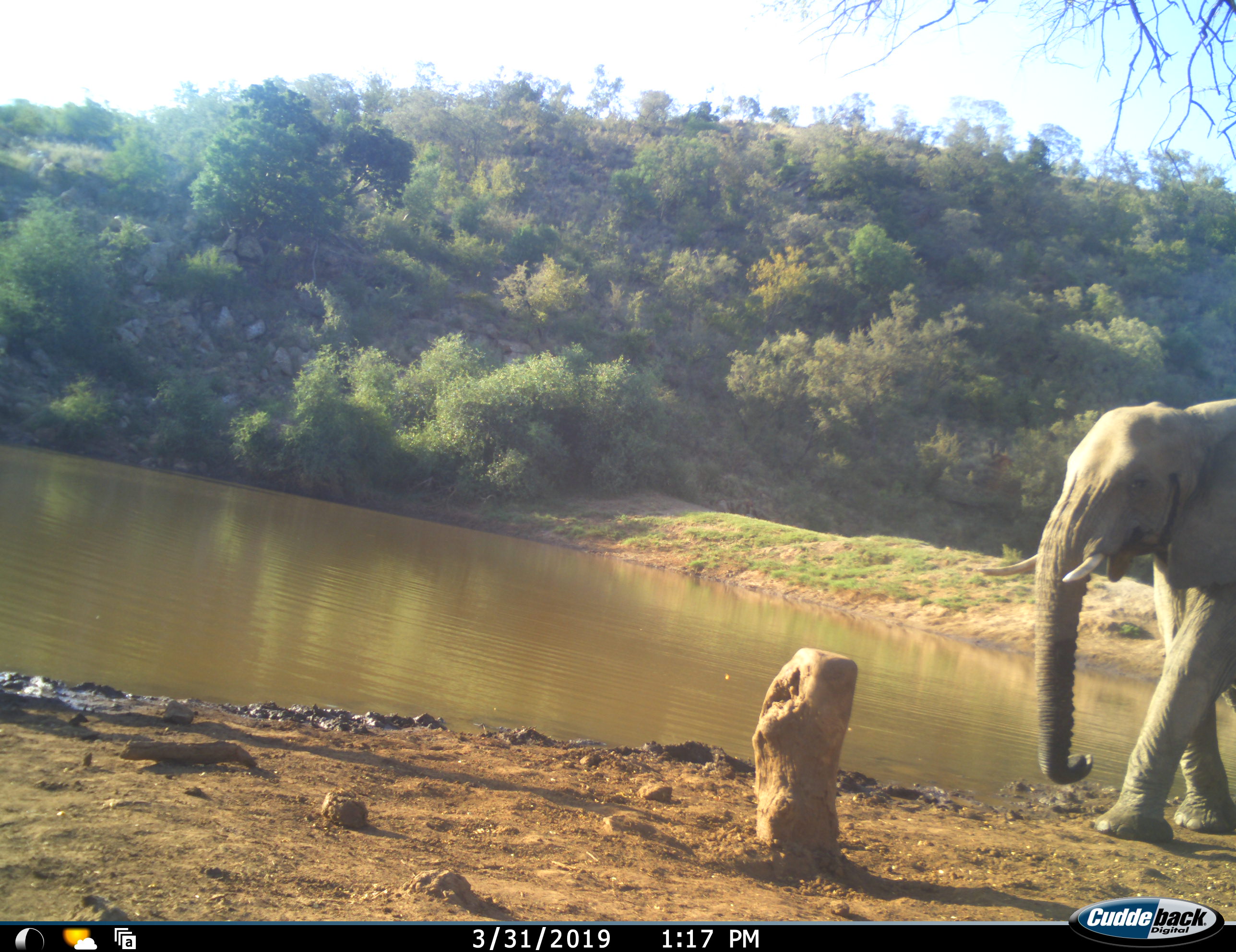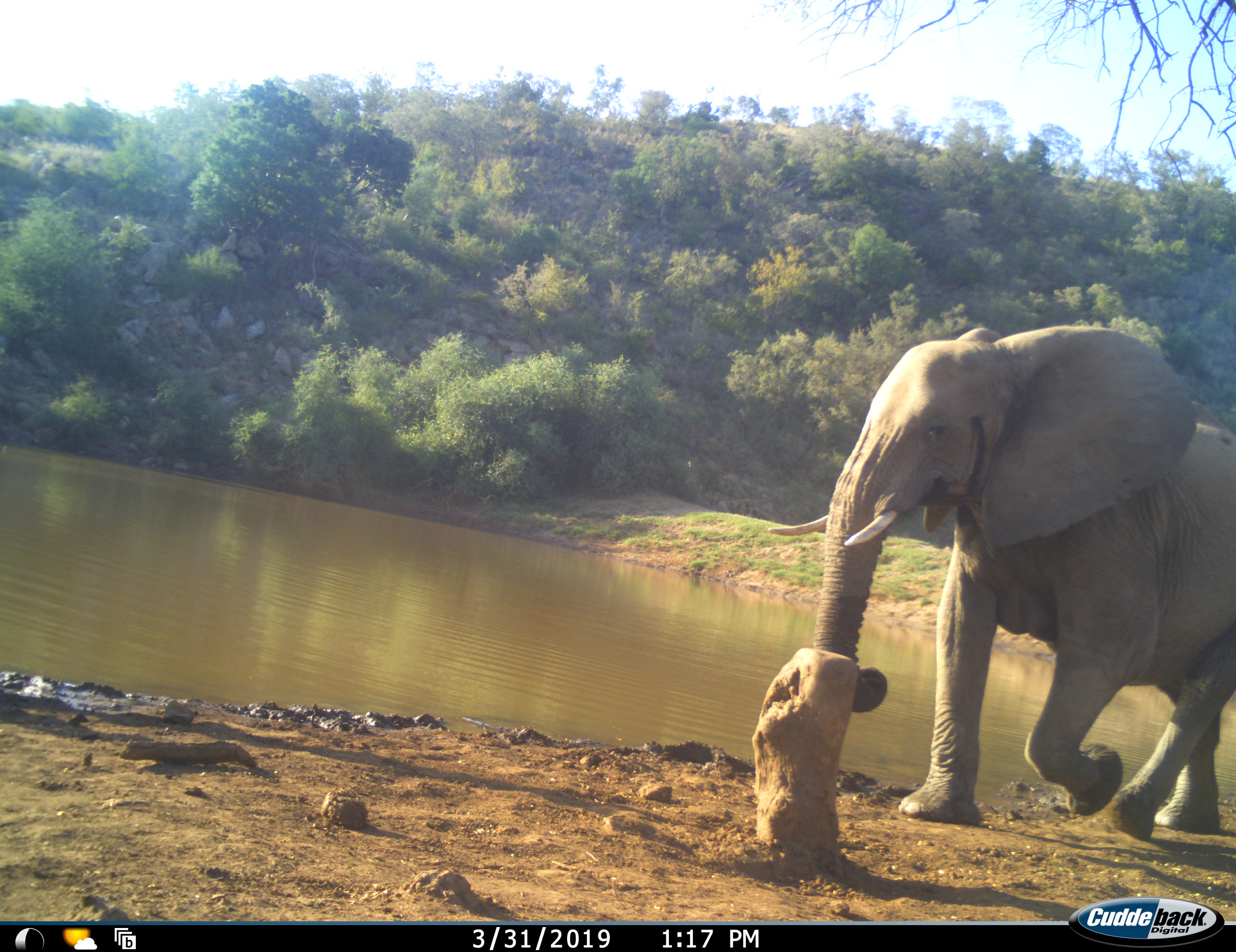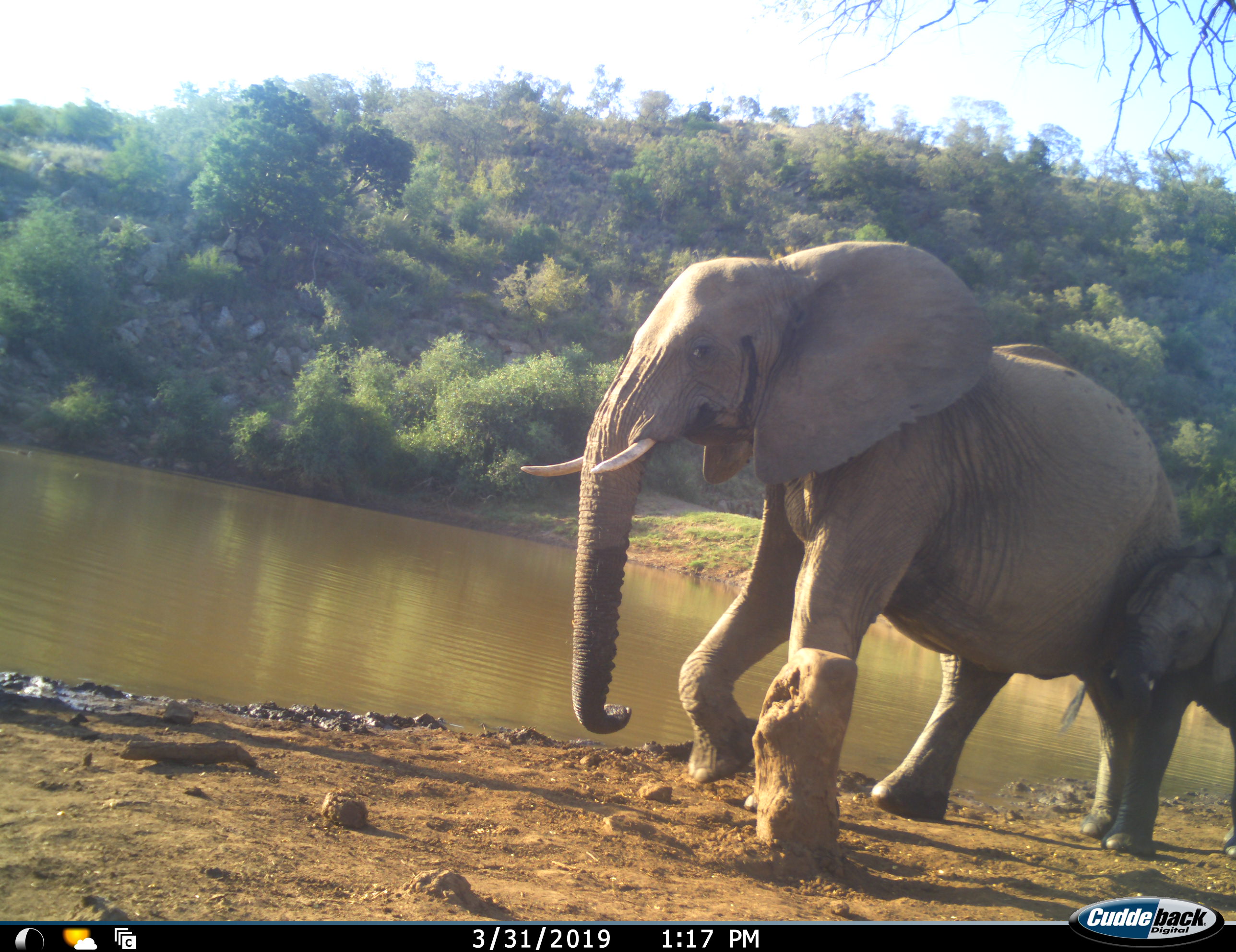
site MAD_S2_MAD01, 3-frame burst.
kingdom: Animalia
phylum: Chordata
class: Mammalia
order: Proboscidea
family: Elephantidae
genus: Loxodonta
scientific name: Loxodonta africana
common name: african bush elephant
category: elephant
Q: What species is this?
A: Elephant (african bush elephant) (Loxodonta africana).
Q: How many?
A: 2.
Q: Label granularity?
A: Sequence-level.